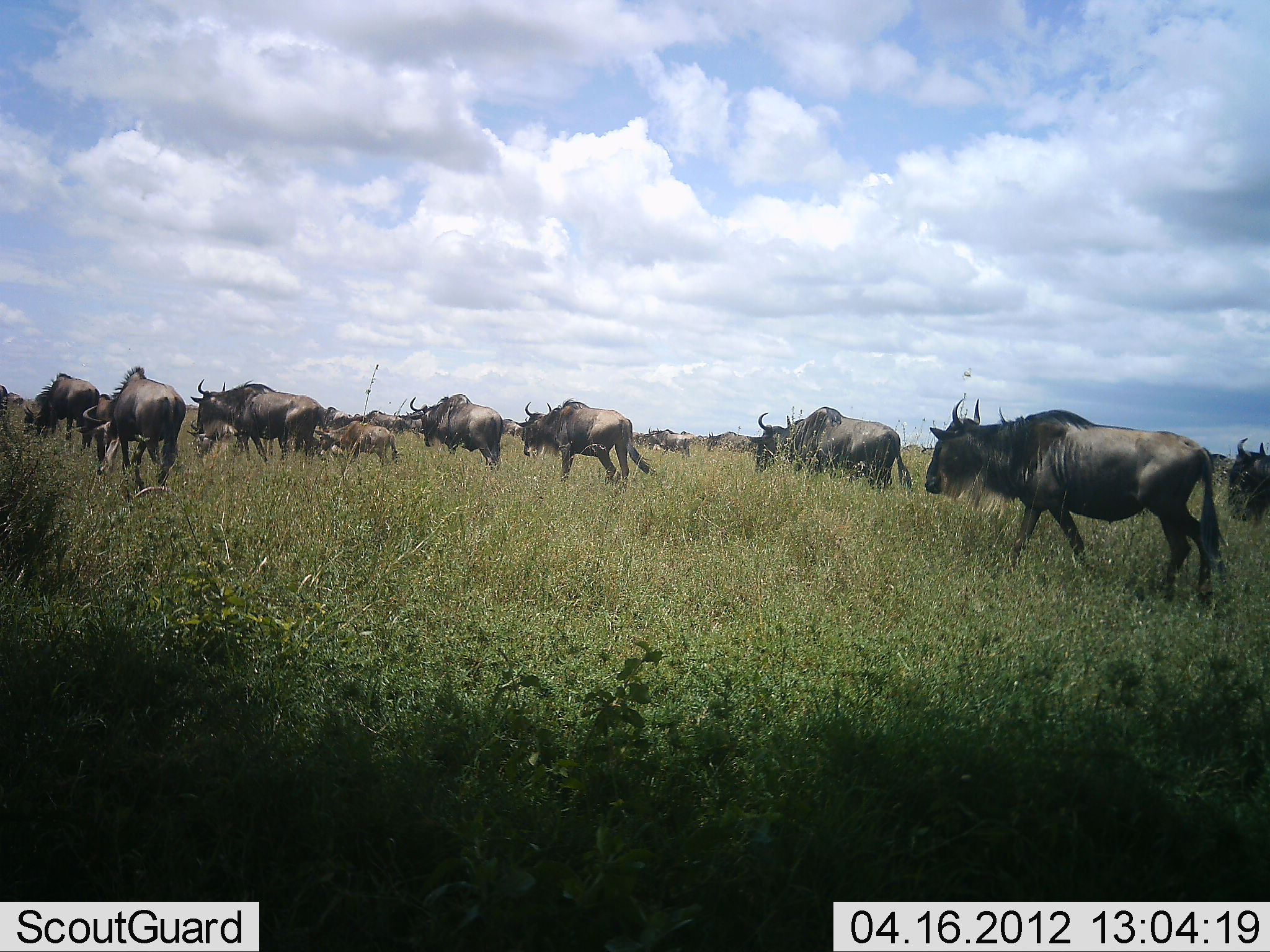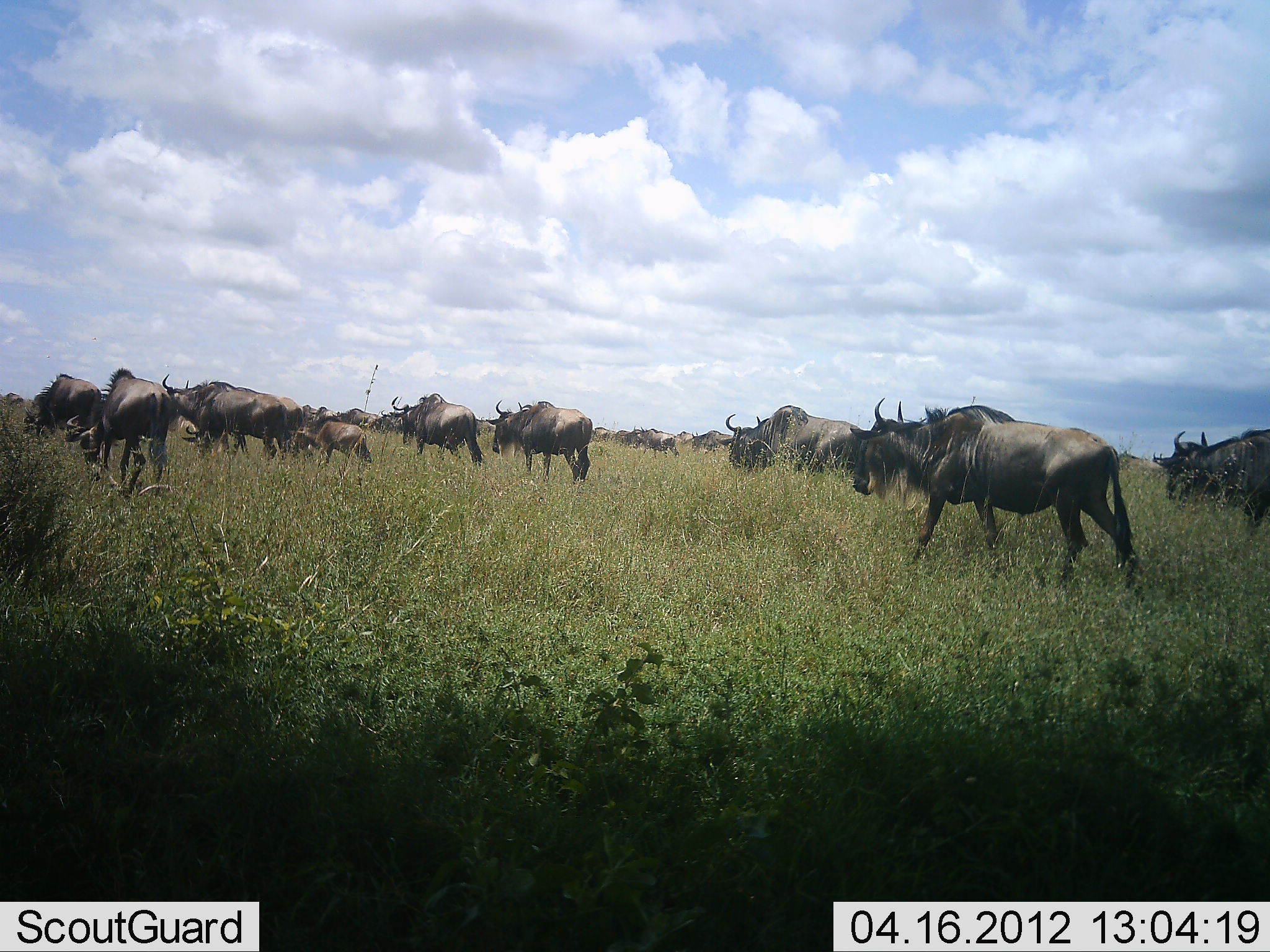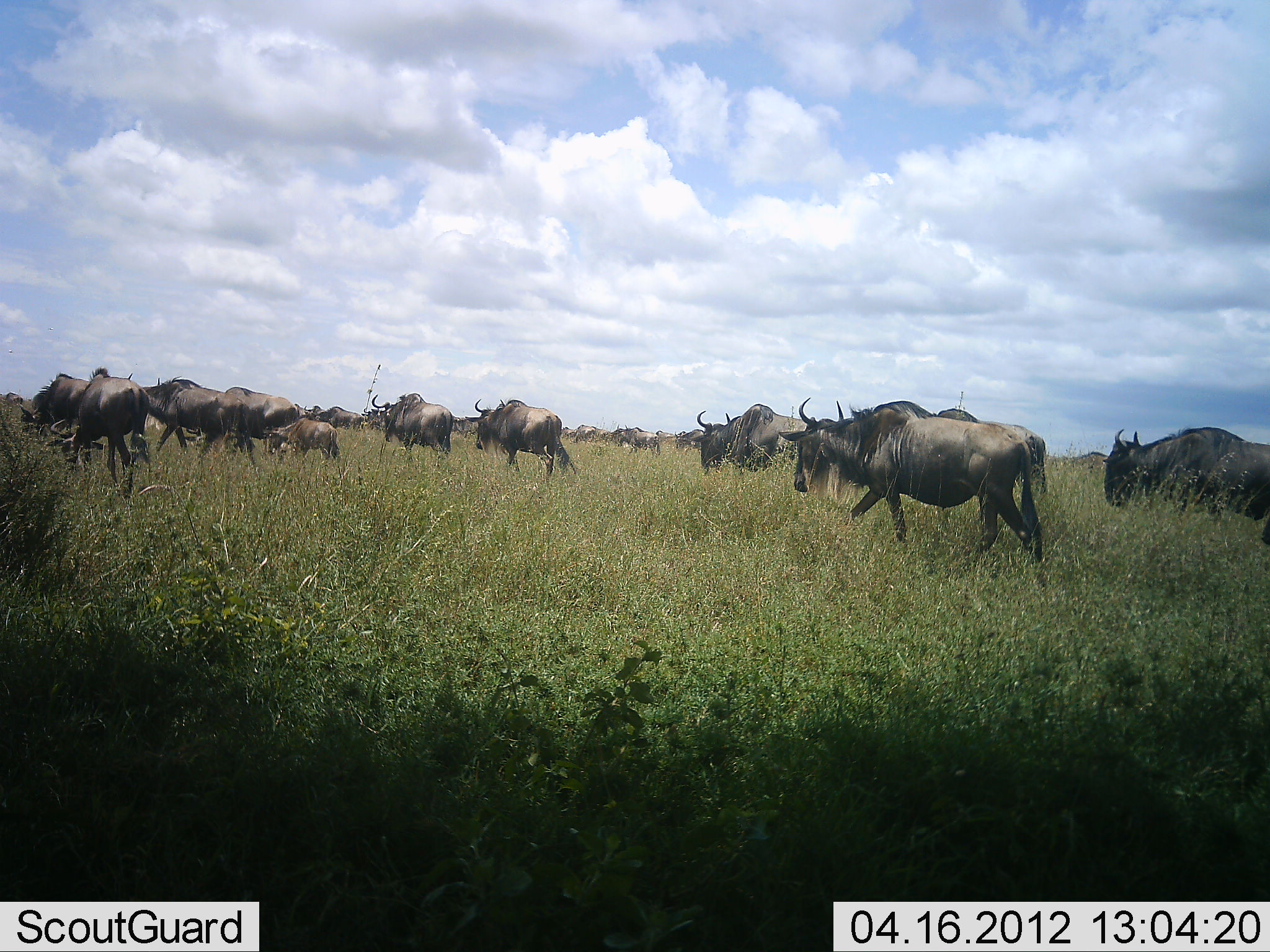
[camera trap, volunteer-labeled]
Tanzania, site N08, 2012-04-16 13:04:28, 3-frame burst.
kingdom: Animalia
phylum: Chordata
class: Mammalia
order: Artiodactyla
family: Bovidae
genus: Connochaetes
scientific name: Connochaetes taurinus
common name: blue wildebeest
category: wildebeest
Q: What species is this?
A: Wildebeest (blue wildebeest) (Connochaetes taurinus).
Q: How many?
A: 11-50.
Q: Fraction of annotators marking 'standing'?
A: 5%.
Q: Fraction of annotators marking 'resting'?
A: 5%.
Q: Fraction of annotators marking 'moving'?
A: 100%.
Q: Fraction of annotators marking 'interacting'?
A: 10%.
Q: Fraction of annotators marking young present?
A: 40%.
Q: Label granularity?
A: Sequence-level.